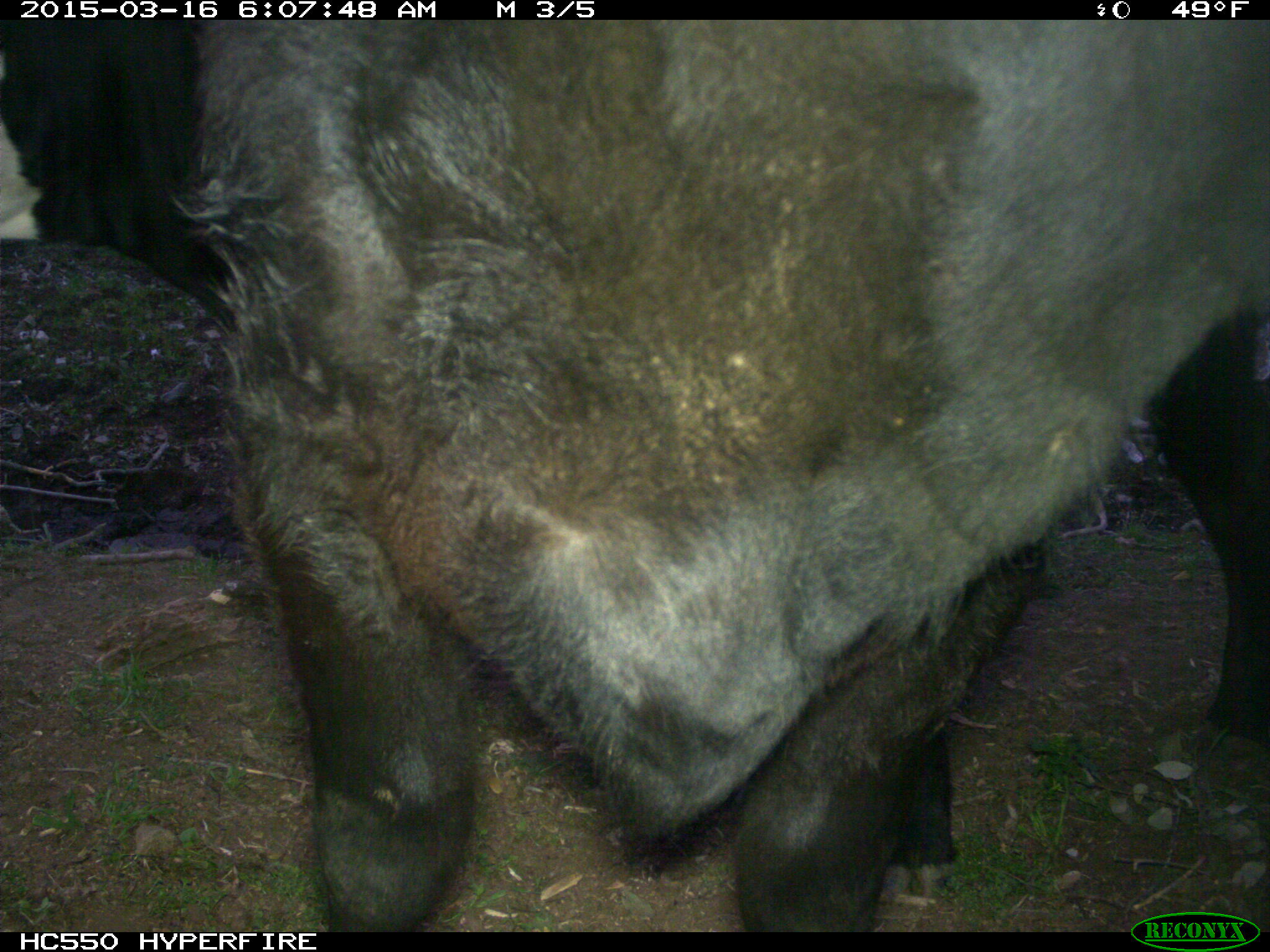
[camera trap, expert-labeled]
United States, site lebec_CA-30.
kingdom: Animalia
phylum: Chordata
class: Mammalia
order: Artiodactyla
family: Bovidae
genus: Bos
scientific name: Bos taurus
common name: domestic cow